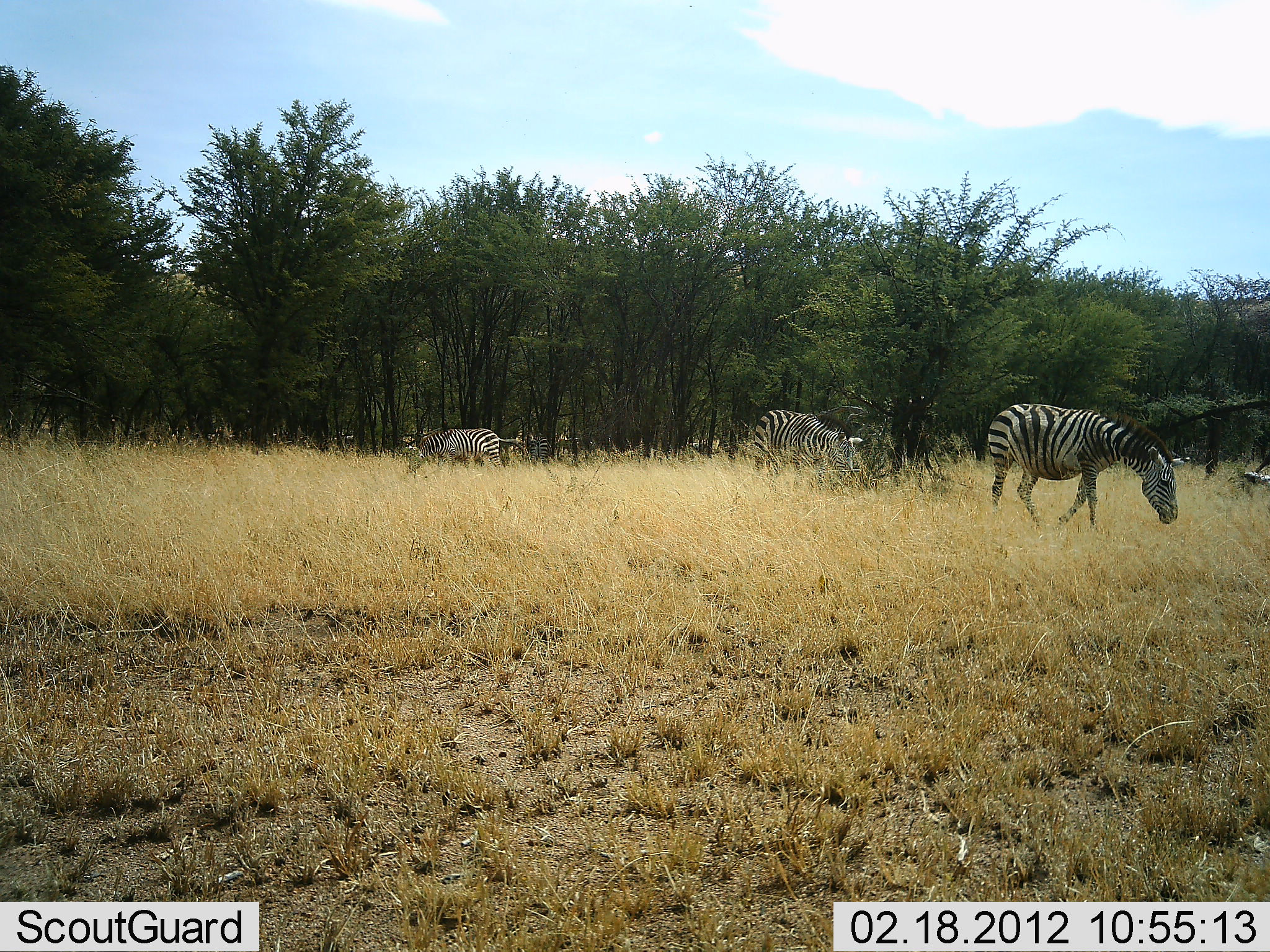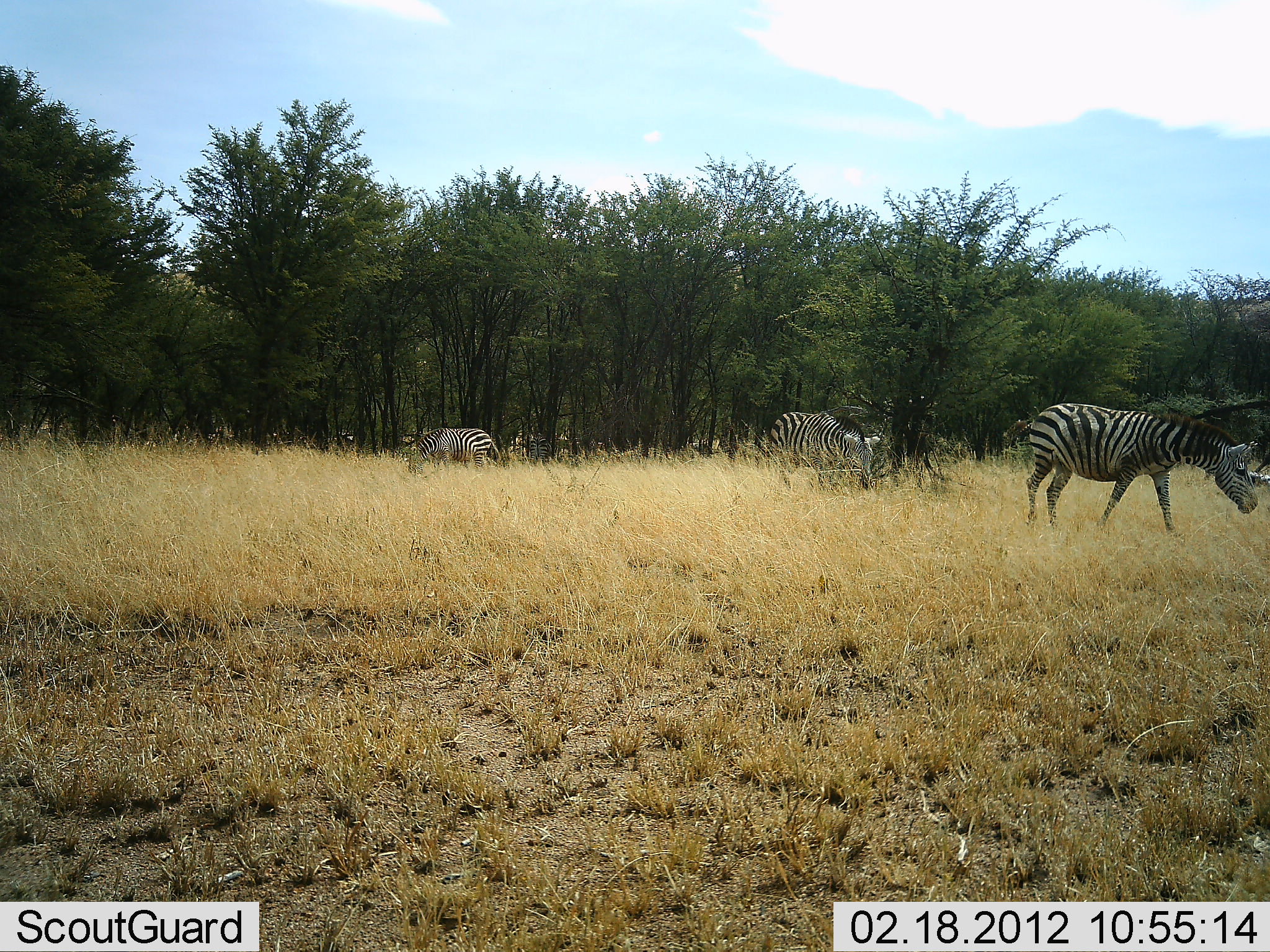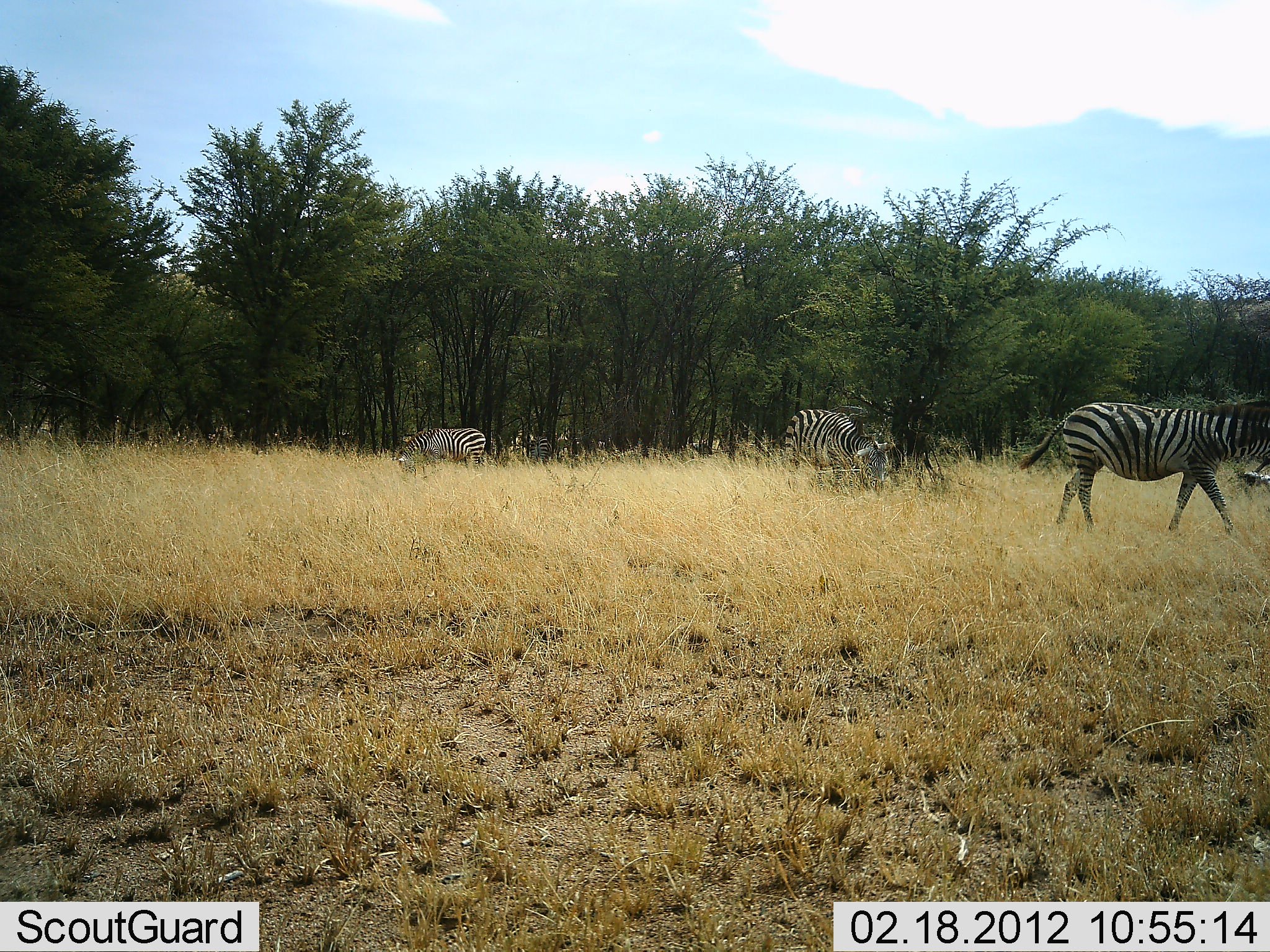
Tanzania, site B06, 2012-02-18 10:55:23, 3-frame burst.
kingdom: Animalia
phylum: Chordata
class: Mammalia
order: Perissodactyla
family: Equidae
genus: Equus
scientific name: Equus quagga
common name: plains zebra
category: zebra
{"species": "zebra (plains zebra) (Equus quagga)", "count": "3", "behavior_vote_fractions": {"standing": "29%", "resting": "0%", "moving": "59%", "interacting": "6%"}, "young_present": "0%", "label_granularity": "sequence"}